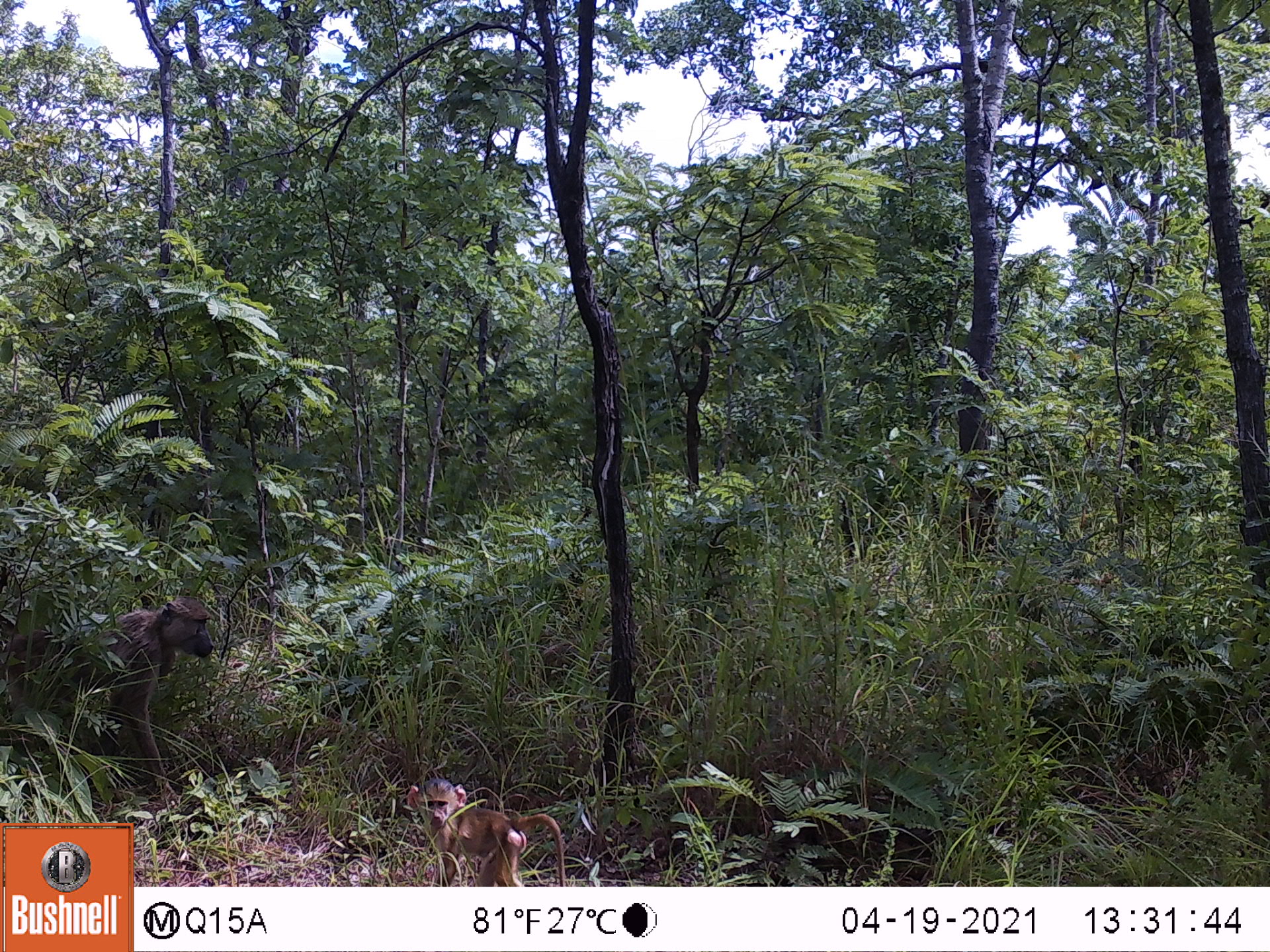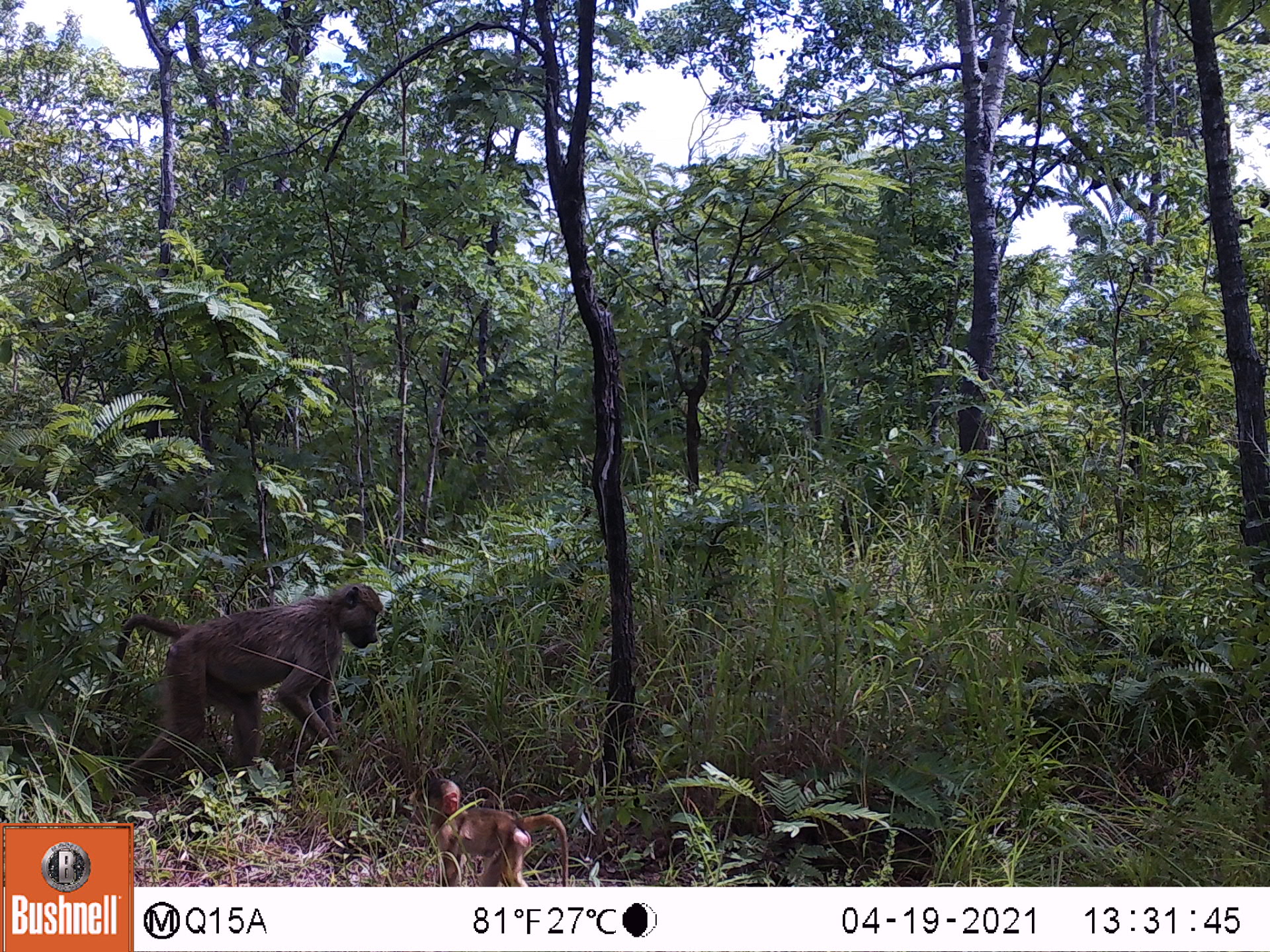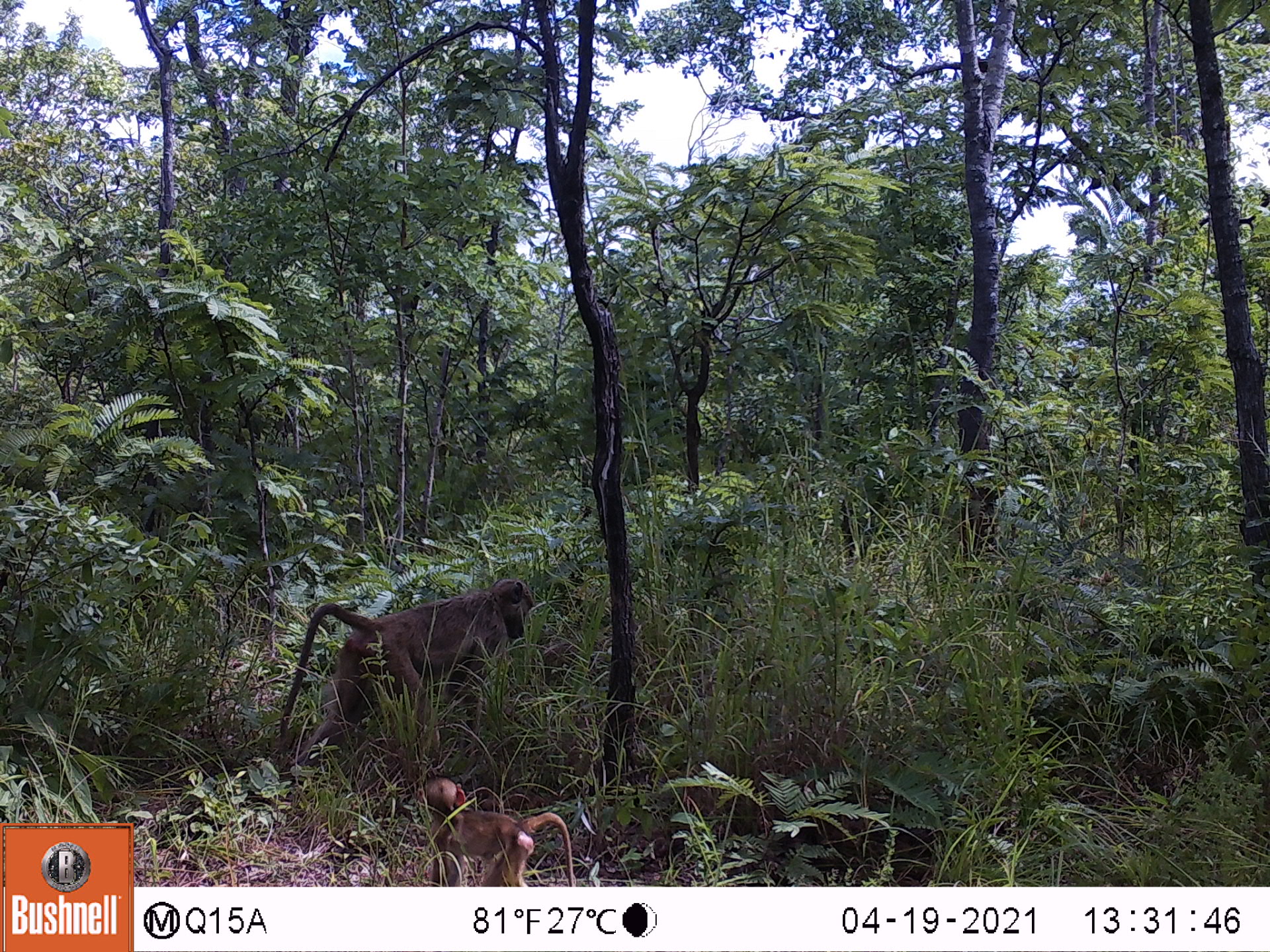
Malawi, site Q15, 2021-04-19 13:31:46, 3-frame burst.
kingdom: Animalia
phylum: Chordata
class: Mammalia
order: Primates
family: Cercopithecidae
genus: Papio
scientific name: Papio cynocephalus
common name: yellow baboon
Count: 2.